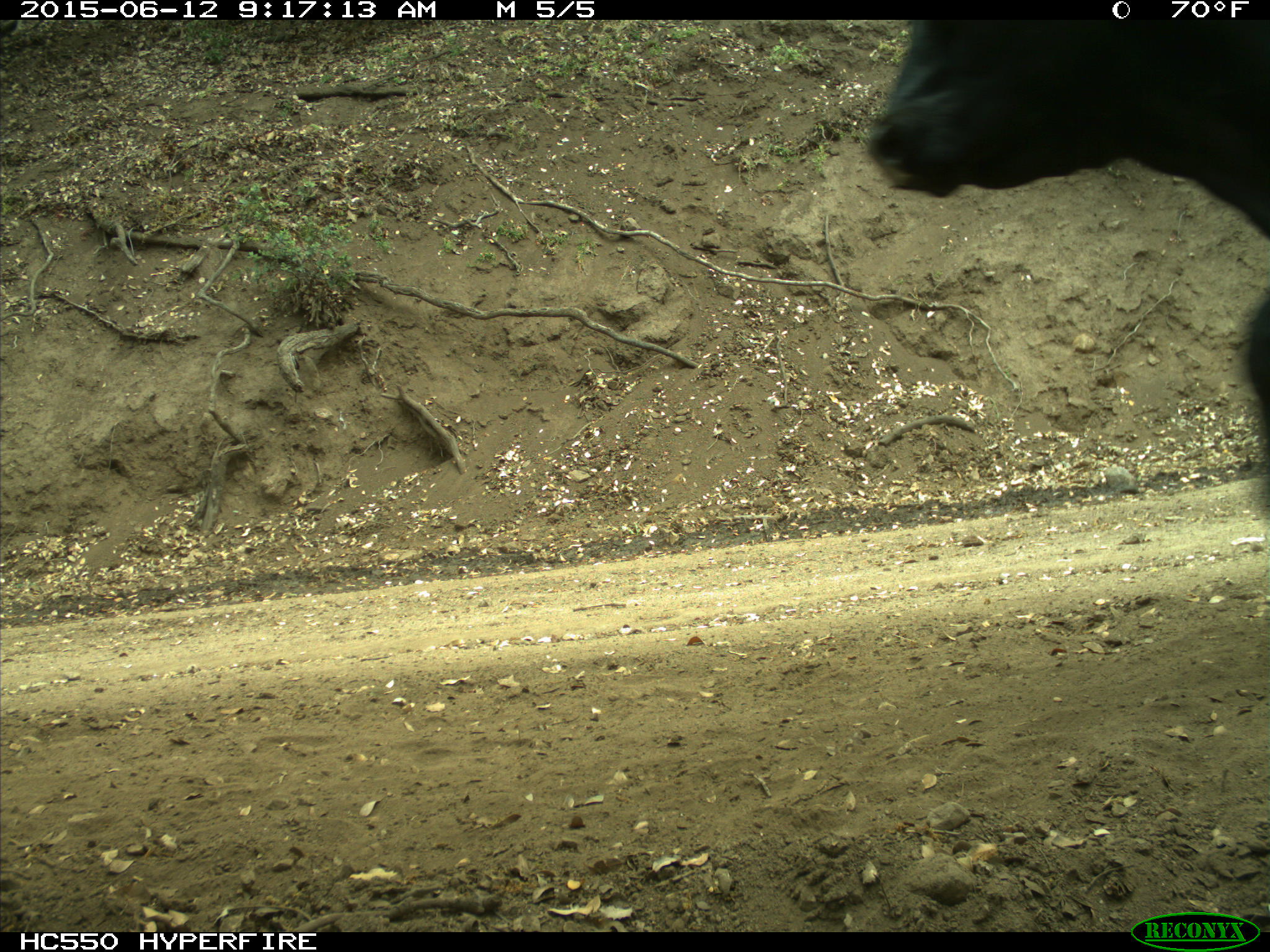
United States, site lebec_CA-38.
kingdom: Animalia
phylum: Chordata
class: Mammalia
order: Artiodactyla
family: Bovidae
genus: Bos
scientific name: Bos taurus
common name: domestic cow